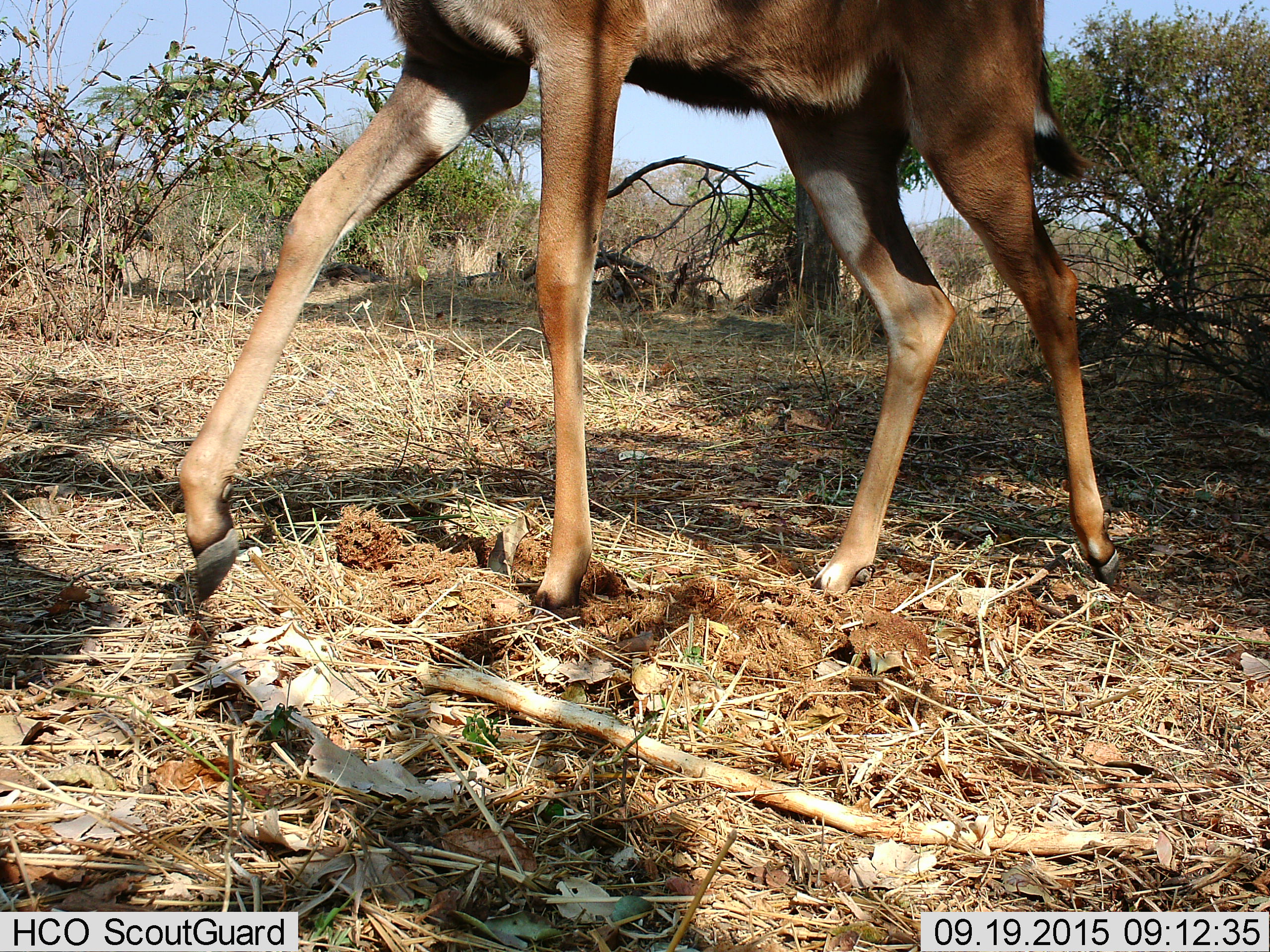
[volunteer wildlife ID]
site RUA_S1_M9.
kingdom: Animalia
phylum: Chordata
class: Mammalia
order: Artiodactyla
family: Bovidae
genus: Tragelaphus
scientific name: Tragelaphus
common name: kudu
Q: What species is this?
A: Kudu (Tragelaphus).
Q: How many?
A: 1.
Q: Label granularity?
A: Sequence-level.